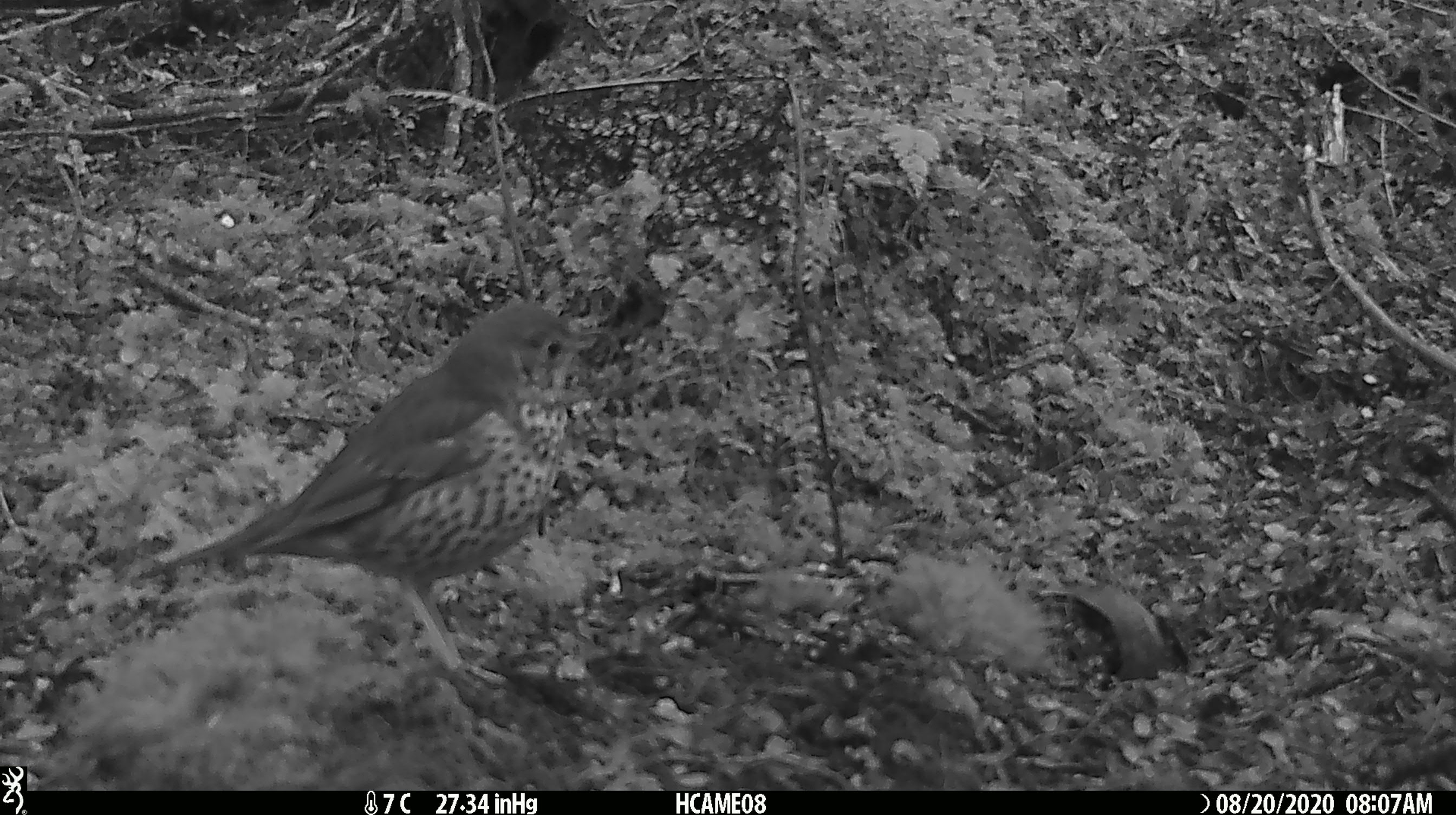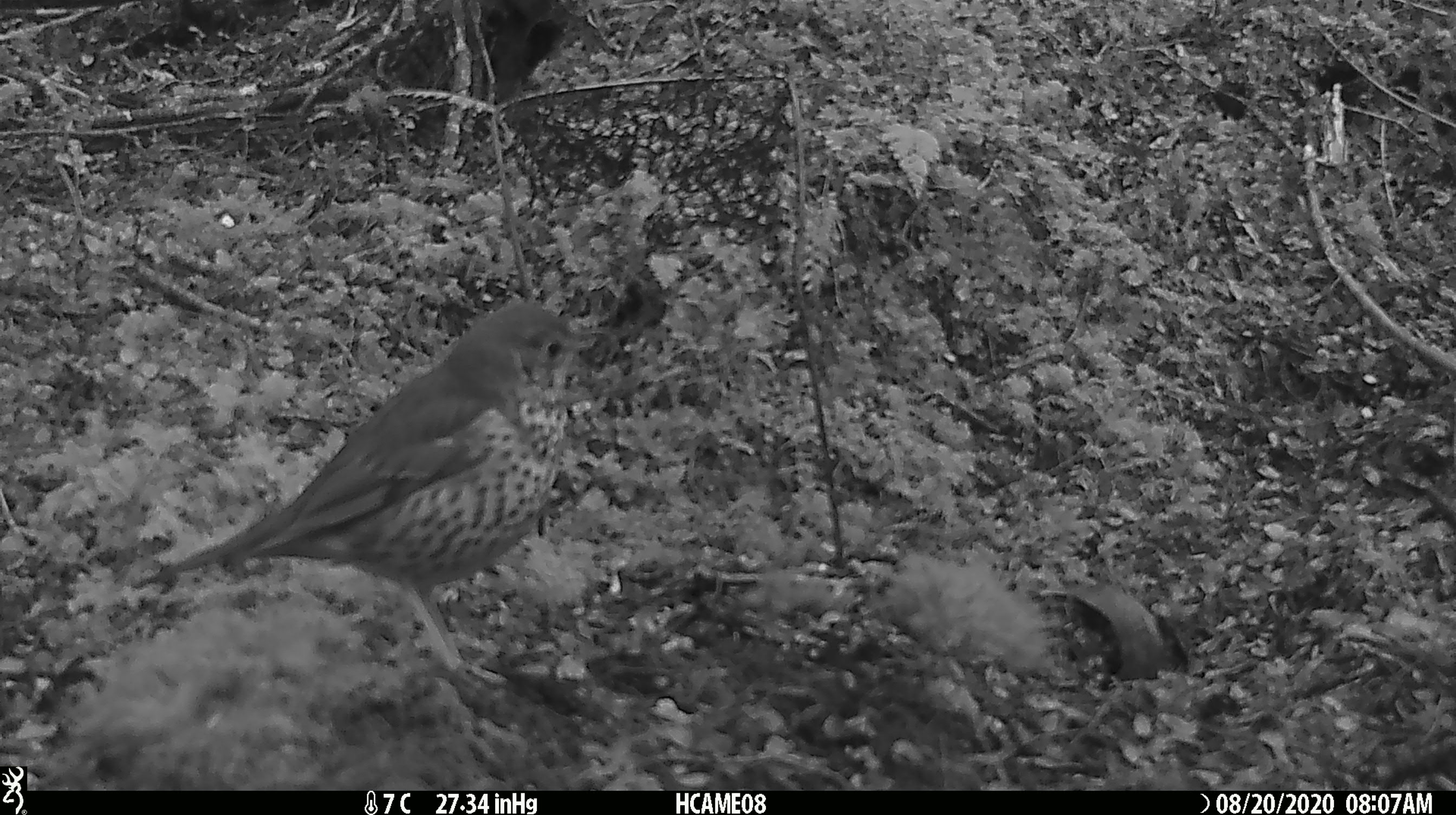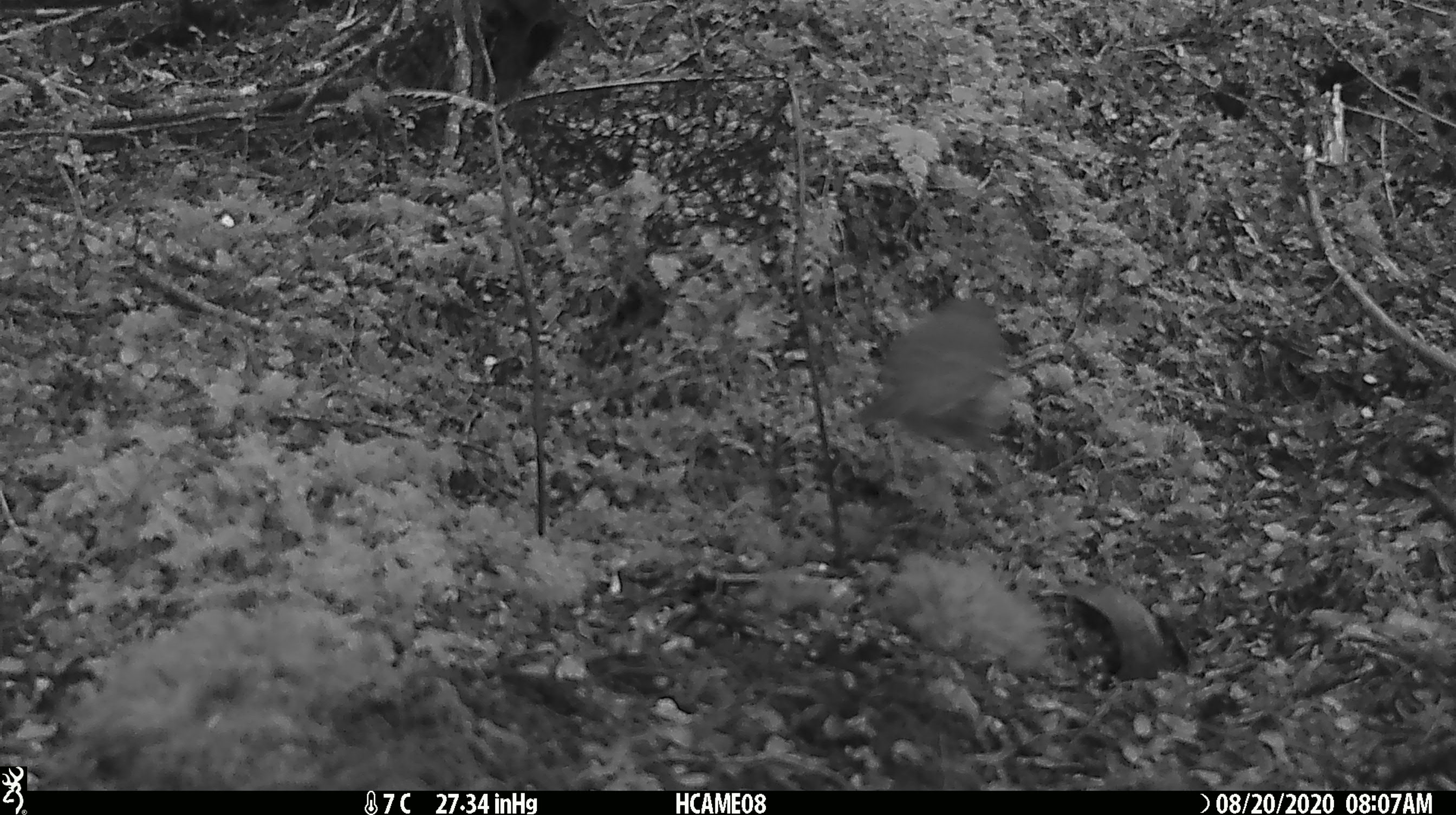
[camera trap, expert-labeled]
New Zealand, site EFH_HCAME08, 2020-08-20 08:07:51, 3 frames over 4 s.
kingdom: Animalia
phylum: Chordata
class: Aves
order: Passeriformes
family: Turdidae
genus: Turdus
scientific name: Turdus philomelos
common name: song thrush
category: thrush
Thrush (song thrush) (Turdus philomelos).